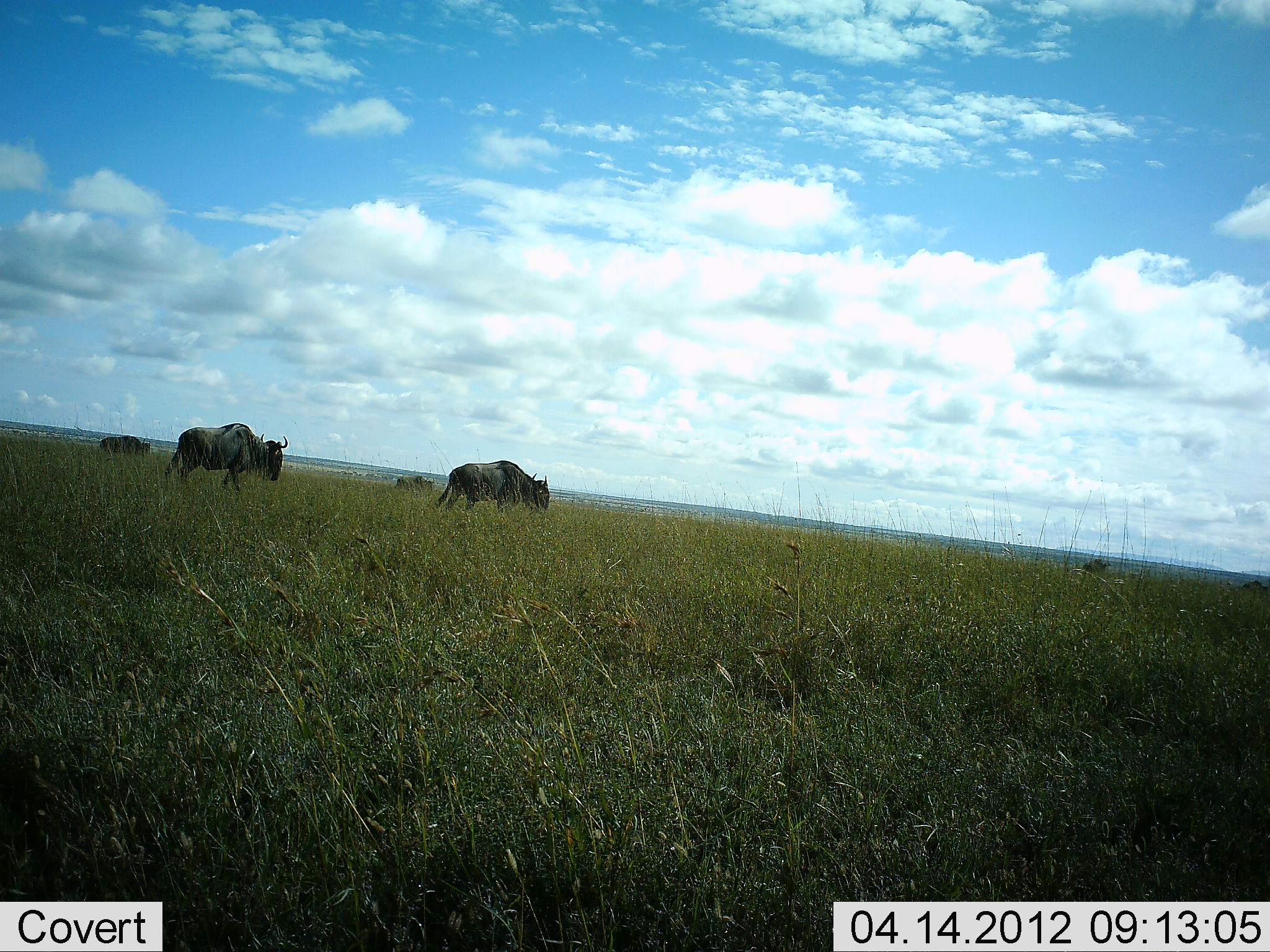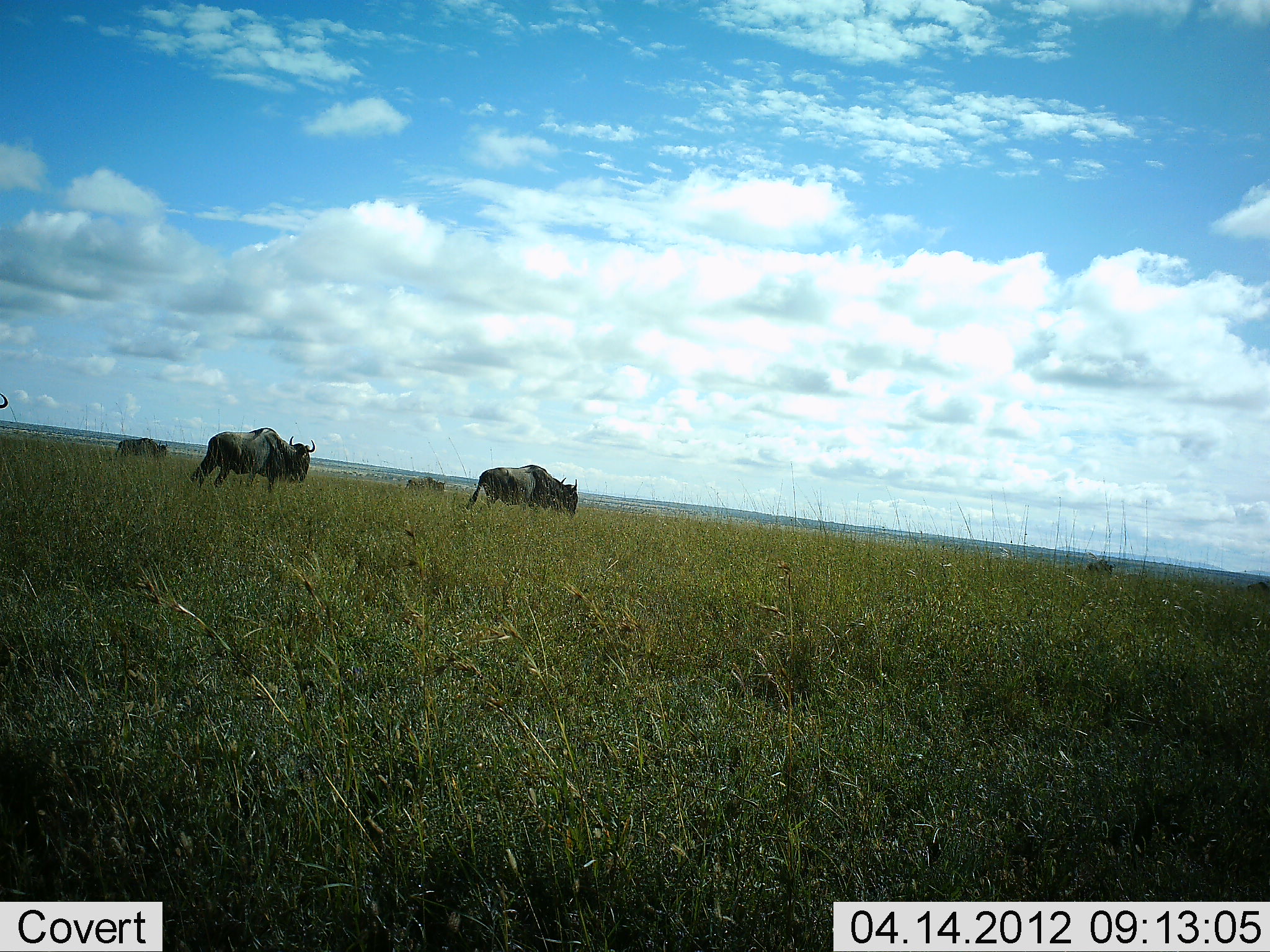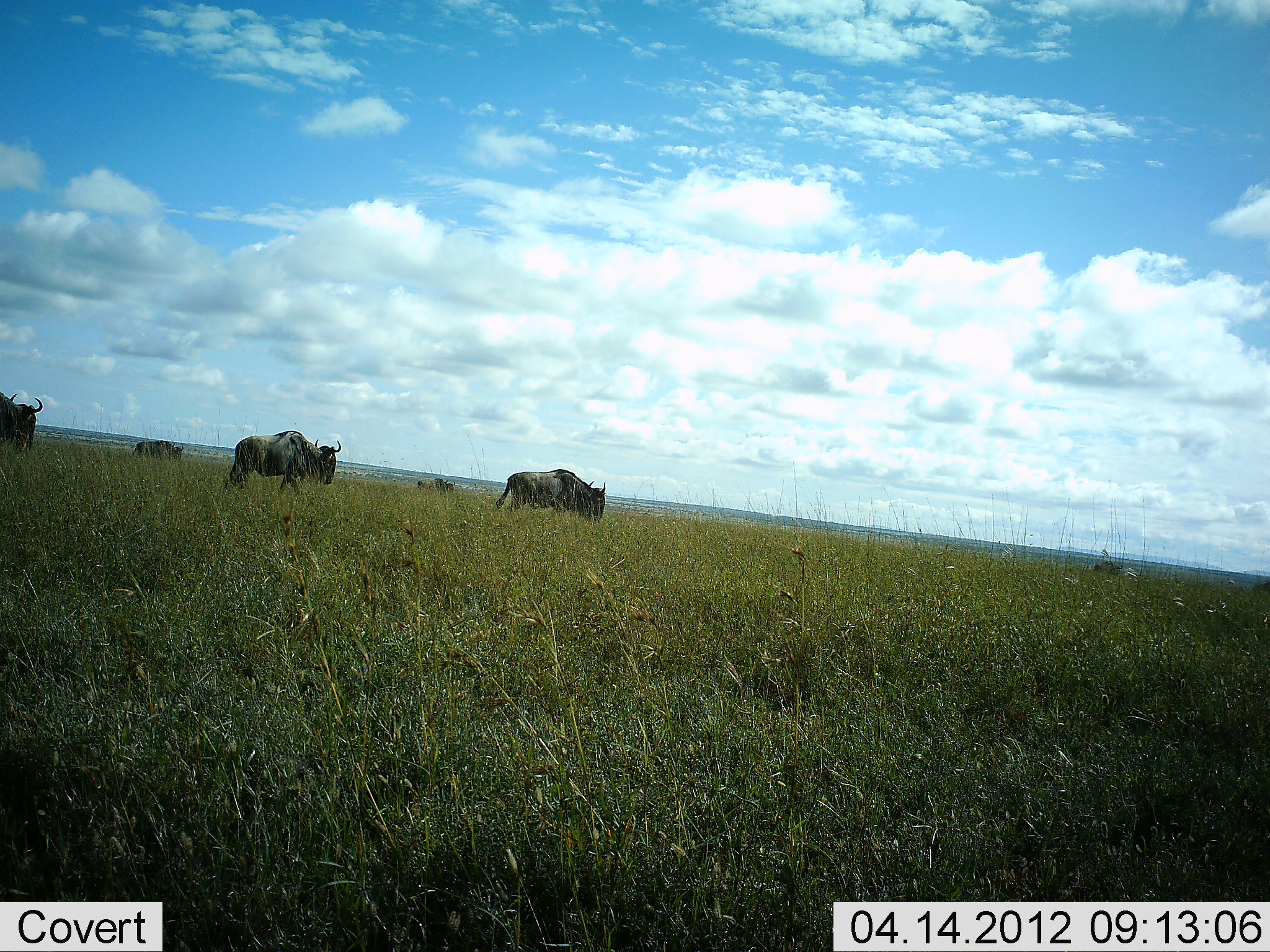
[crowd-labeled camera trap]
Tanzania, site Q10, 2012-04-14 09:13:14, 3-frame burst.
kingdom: Animalia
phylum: Chordata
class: Mammalia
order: Artiodactyla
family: Bovidae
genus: Connochaetes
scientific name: Connochaetes taurinus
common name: blue wildebeest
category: wildebeest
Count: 6.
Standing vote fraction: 0%.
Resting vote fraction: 0%.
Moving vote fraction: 95%.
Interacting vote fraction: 5%.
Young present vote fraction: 0%.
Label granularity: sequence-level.